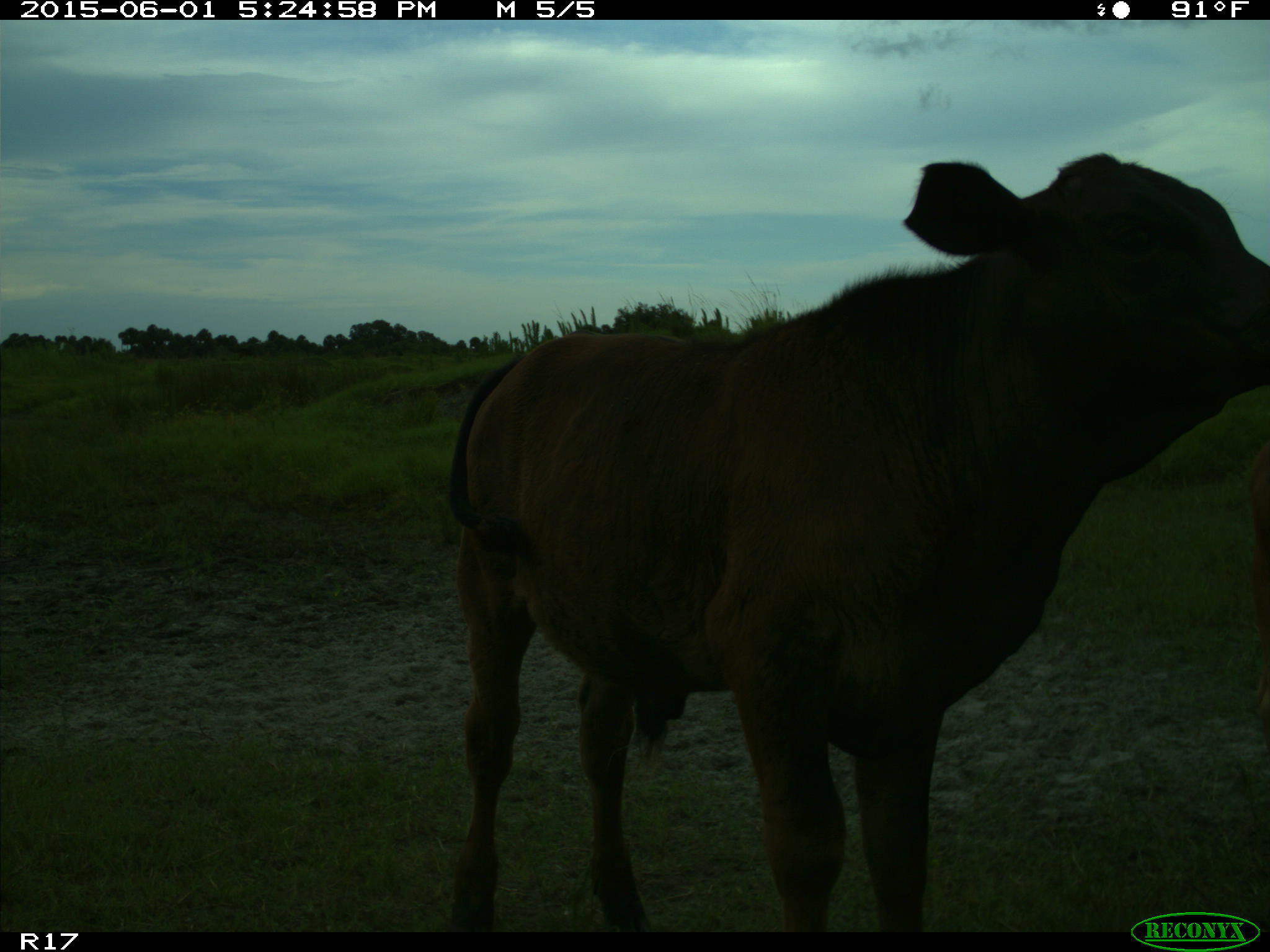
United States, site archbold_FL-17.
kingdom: Animalia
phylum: Chordata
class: Mammalia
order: Artiodactyla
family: Bovidae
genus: Bos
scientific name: Bos taurus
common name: domestic cow